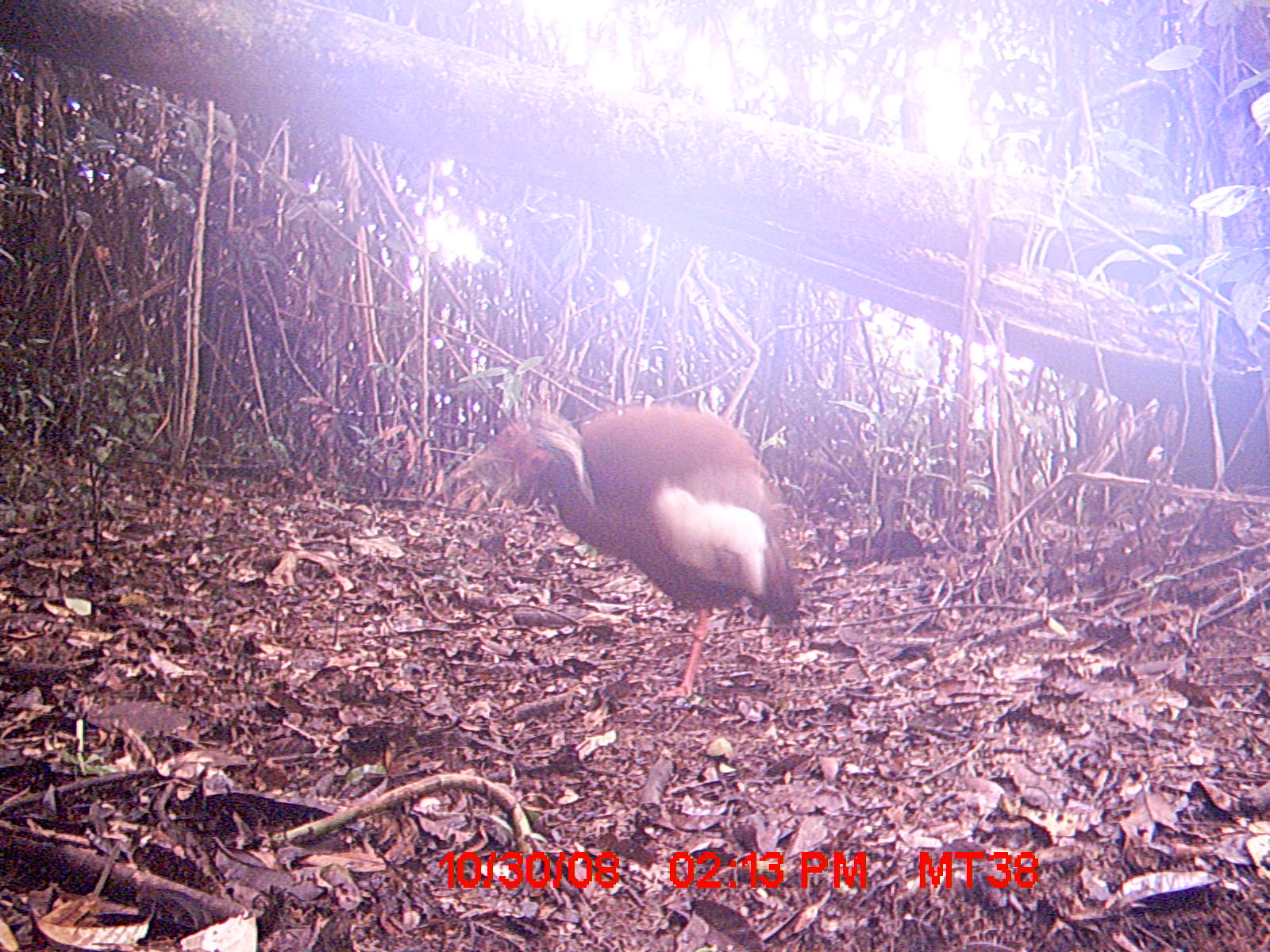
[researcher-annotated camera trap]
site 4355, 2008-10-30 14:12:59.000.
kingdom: Animalia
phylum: Chordata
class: Aves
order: Cuculiformes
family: Cuculidae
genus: Coua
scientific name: Coua serriana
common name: red-breasted coua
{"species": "Coua serriana (red-breasted coua)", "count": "1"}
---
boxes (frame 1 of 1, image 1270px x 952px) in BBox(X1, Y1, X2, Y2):
coua serriana: BBox(449, 405, 799, 701)